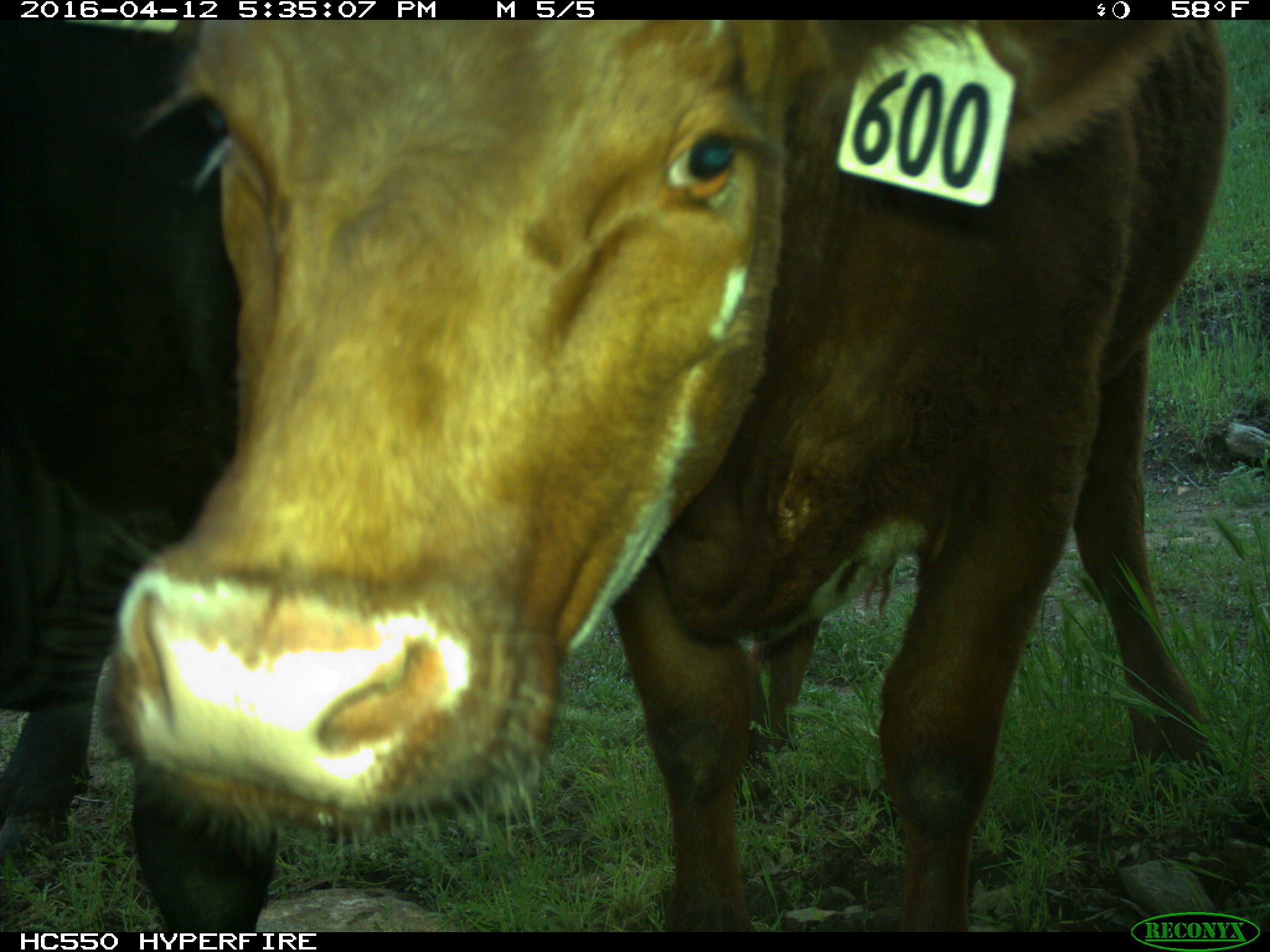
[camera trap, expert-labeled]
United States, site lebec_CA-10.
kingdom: Animalia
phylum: Chordata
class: Mammalia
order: Artiodactyla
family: Bovidae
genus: Bos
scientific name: Bos taurus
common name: domestic cow